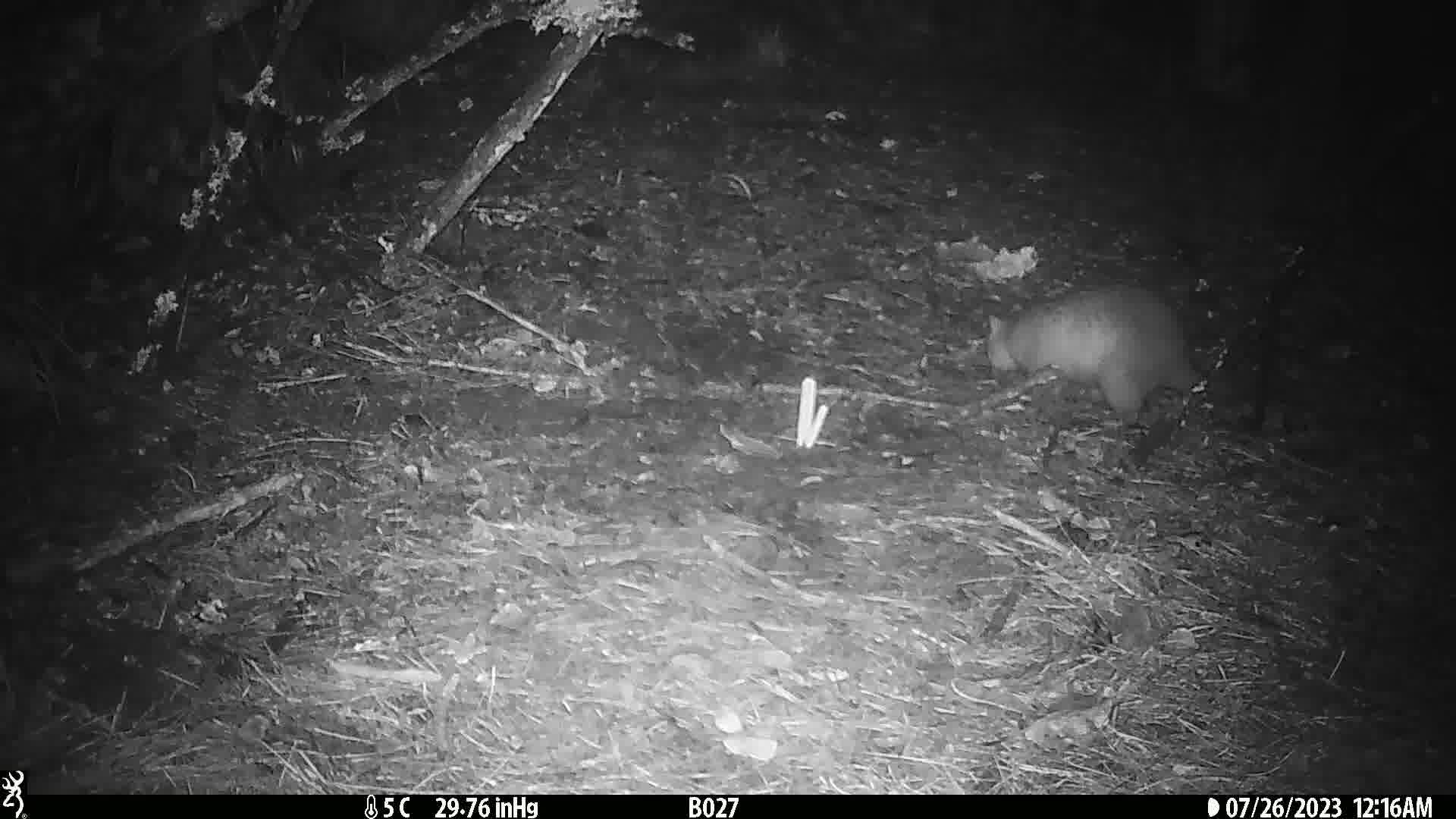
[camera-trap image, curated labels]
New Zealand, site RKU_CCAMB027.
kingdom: Animalia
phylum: Chordata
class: Mammalia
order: Diprotodontia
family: Phalangeridae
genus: Trichosurus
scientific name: Trichosurus vulpecula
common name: common brushtail possum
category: possum